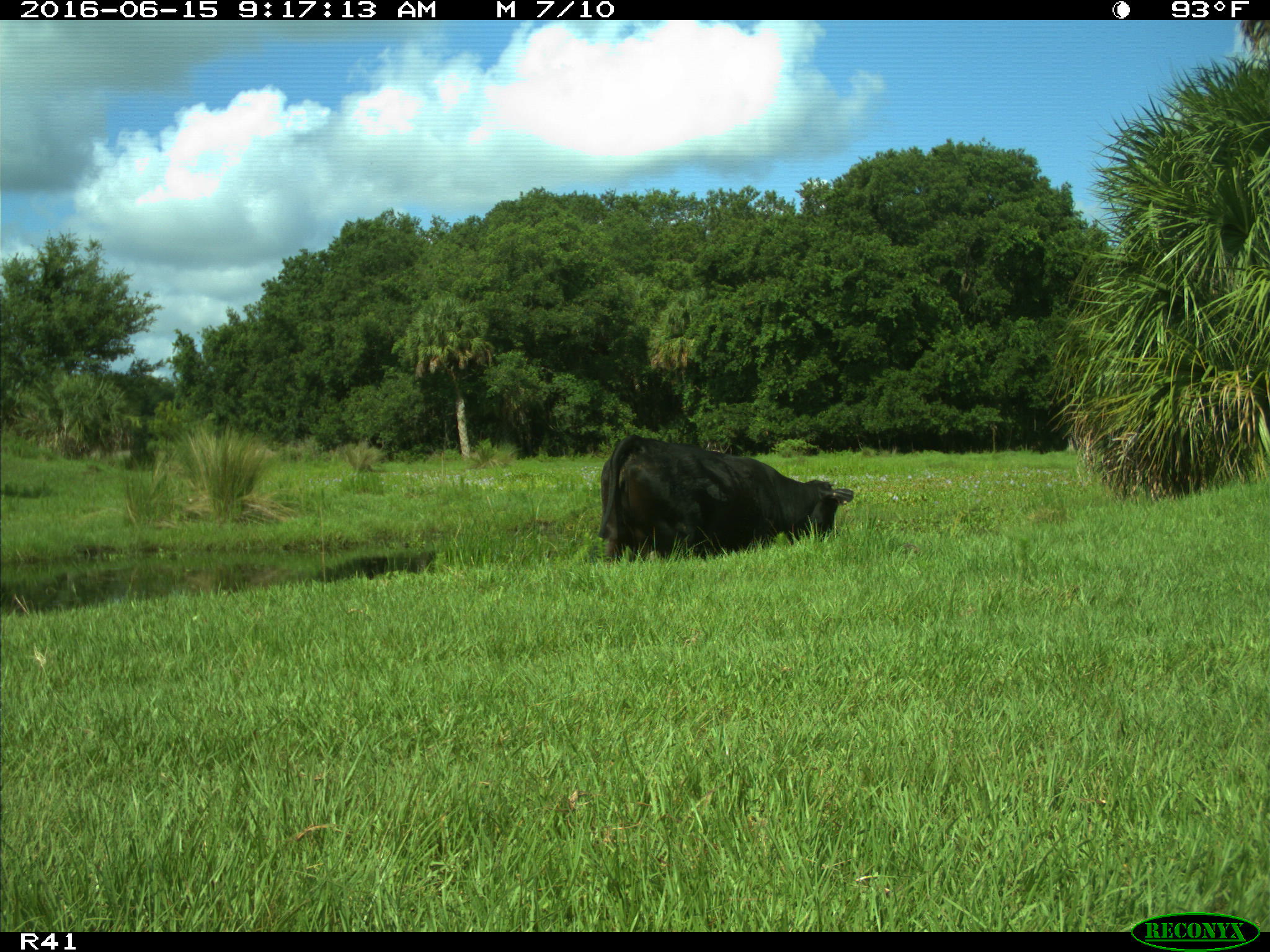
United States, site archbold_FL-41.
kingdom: Animalia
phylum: Chordata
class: Mammalia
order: Artiodactyla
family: Bovidae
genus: Bos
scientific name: Bos taurus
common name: domestic cow